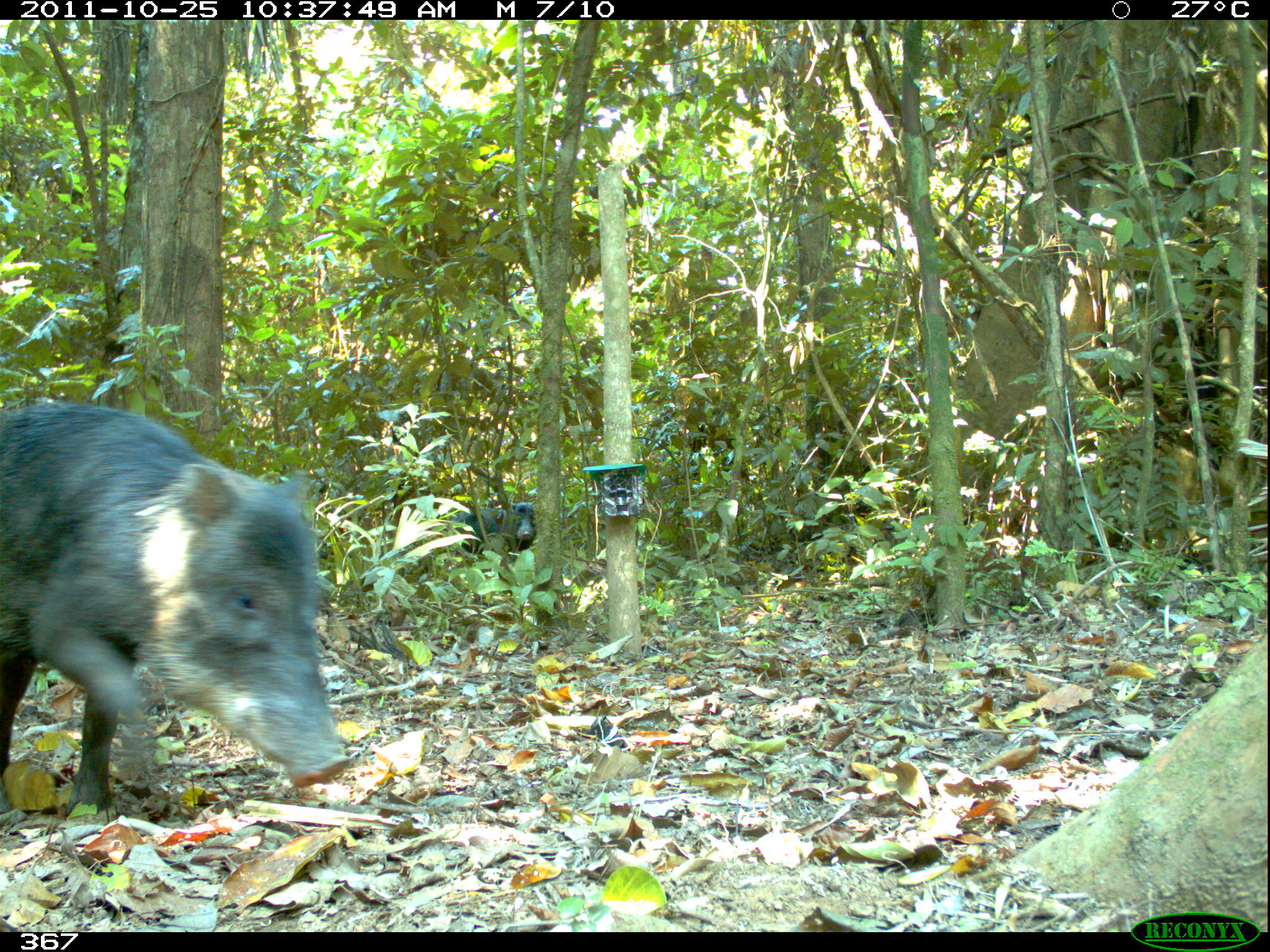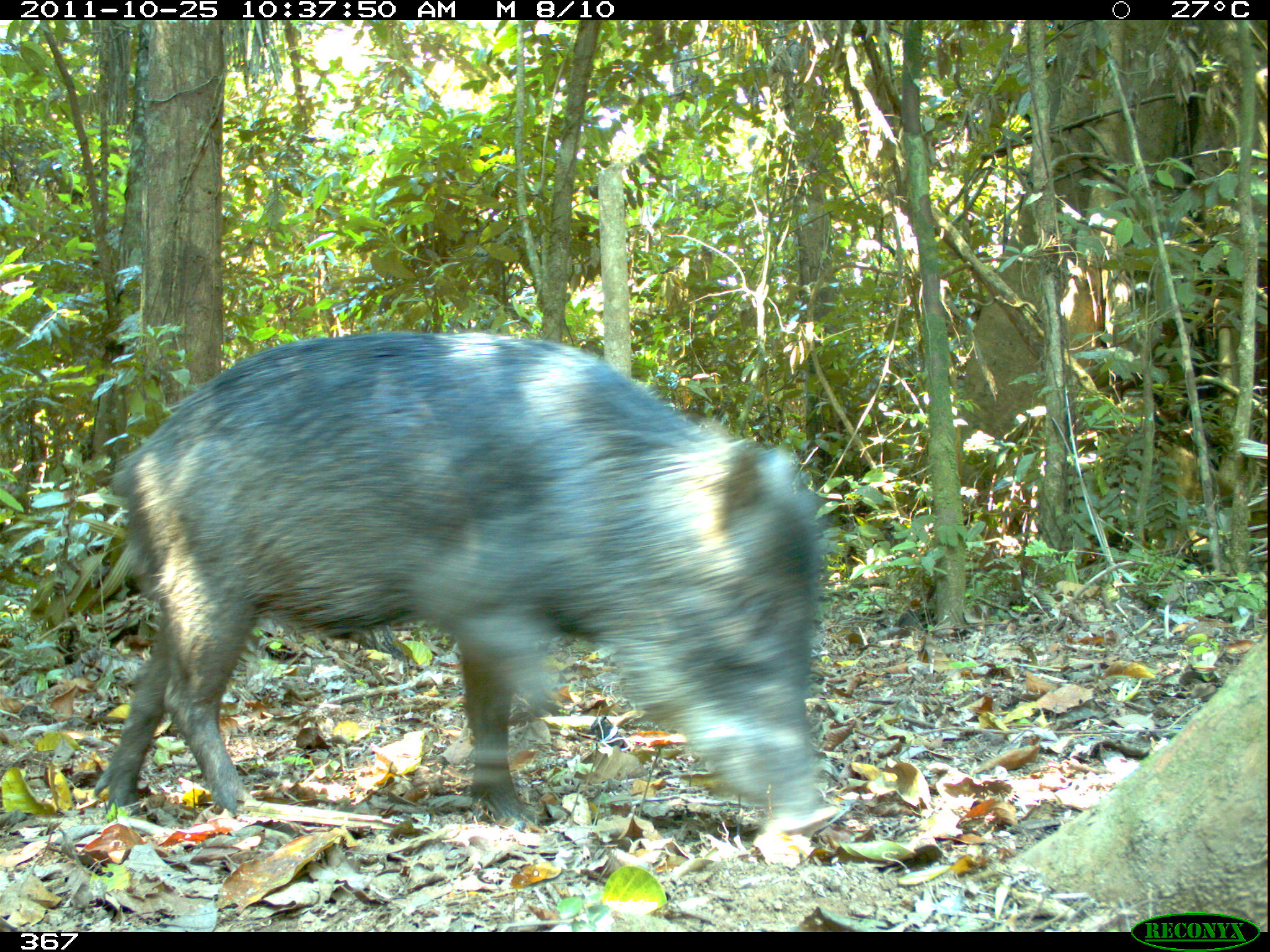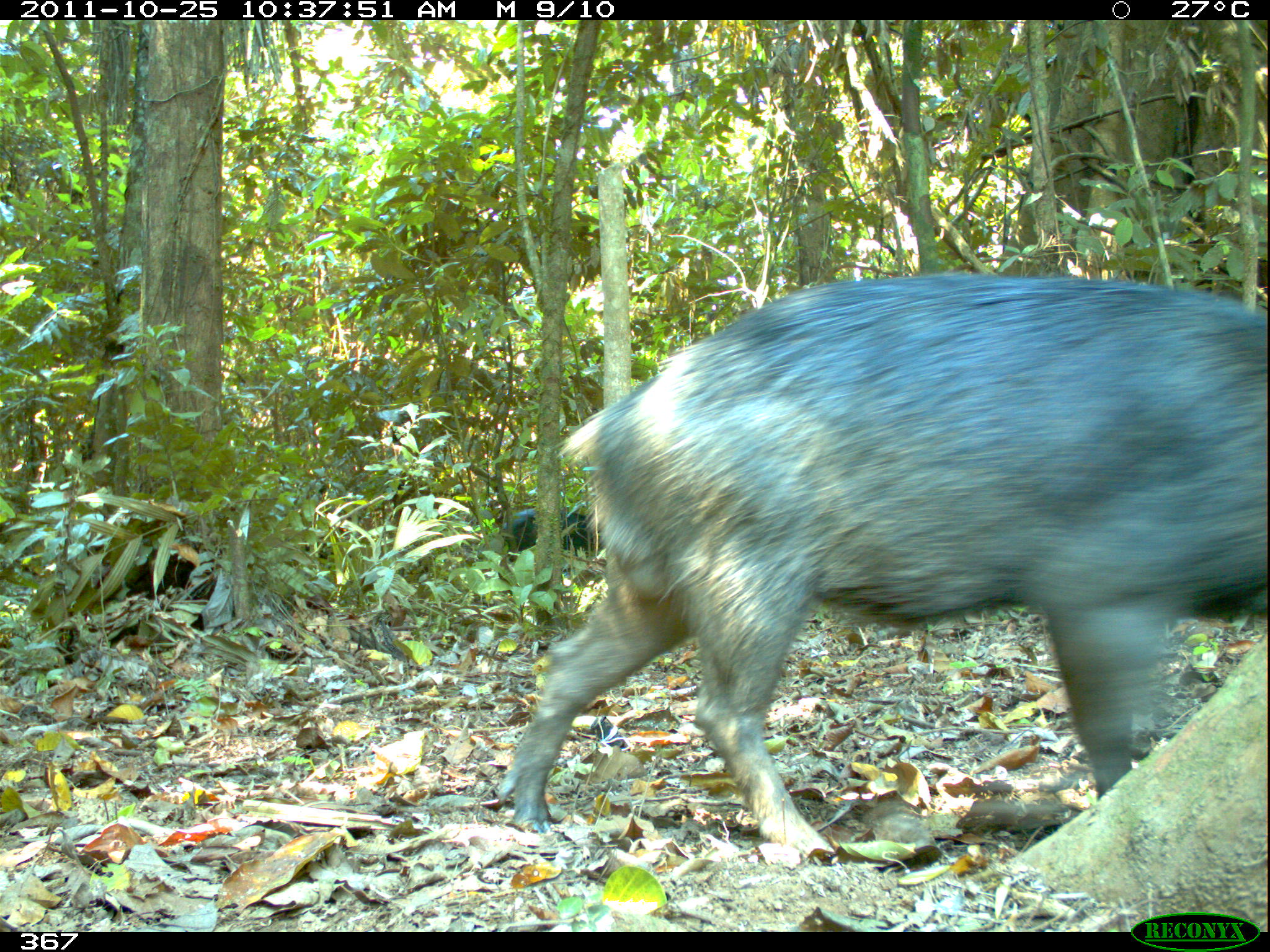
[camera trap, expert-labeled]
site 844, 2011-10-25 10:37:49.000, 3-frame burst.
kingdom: Animalia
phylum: Chordata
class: Mammalia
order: Artiodactyla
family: Tayassuidae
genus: Tayassu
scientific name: Tayassu pecari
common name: white-lipped peccary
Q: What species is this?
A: Tayassu pecari (white-lipped peccary).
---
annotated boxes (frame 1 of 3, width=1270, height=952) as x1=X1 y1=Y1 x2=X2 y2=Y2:
tayassu pecari: x1=2 y1=400 x2=351 y2=804; x1=443 y1=501 x2=534 y2=565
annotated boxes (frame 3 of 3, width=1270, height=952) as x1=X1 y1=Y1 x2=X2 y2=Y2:
tayassu pecari: x1=492 y1=268 x2=1270 y2=854; x1=495 y1=504 x2=601 y2=553